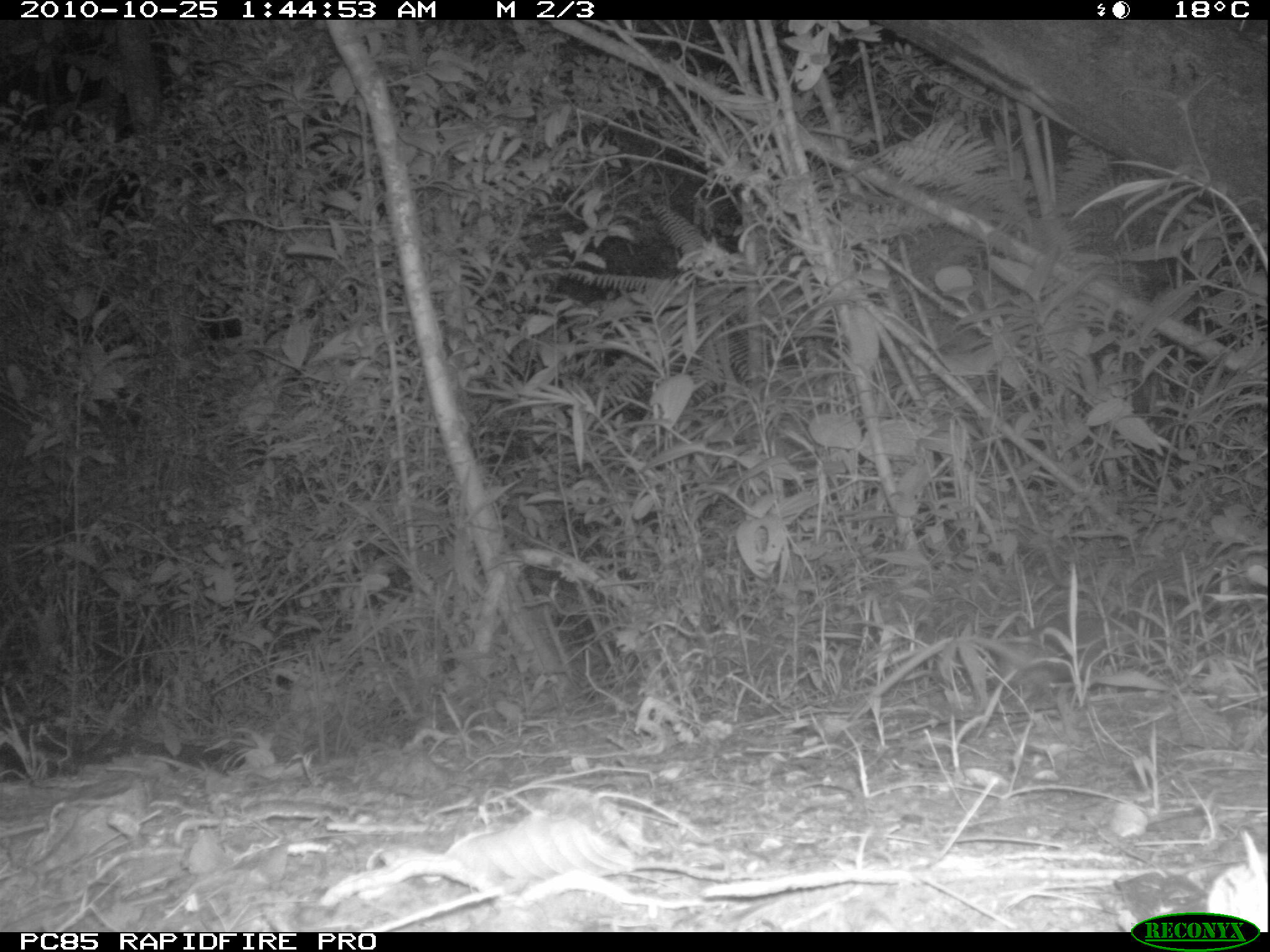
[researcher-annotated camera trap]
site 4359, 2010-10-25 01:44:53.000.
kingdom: Animalia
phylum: Chordata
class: Mammalia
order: Afrosoricida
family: Tenrecidae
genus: Setifer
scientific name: Setifer setosus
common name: greater hedgehog tenrec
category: setifer sp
Setifer sp (greater hedgehog tenrec) (Setifer setosus), count 1.